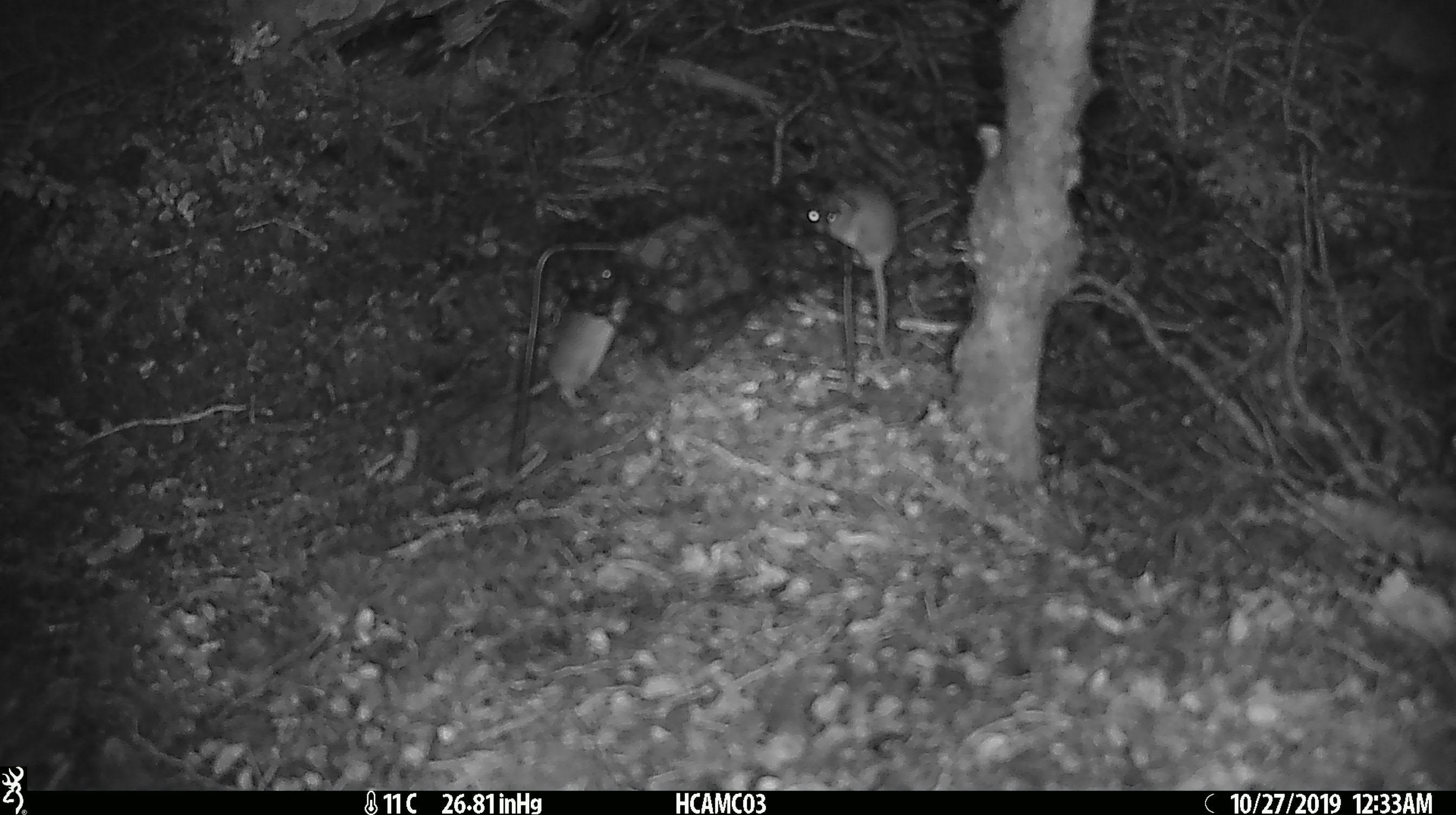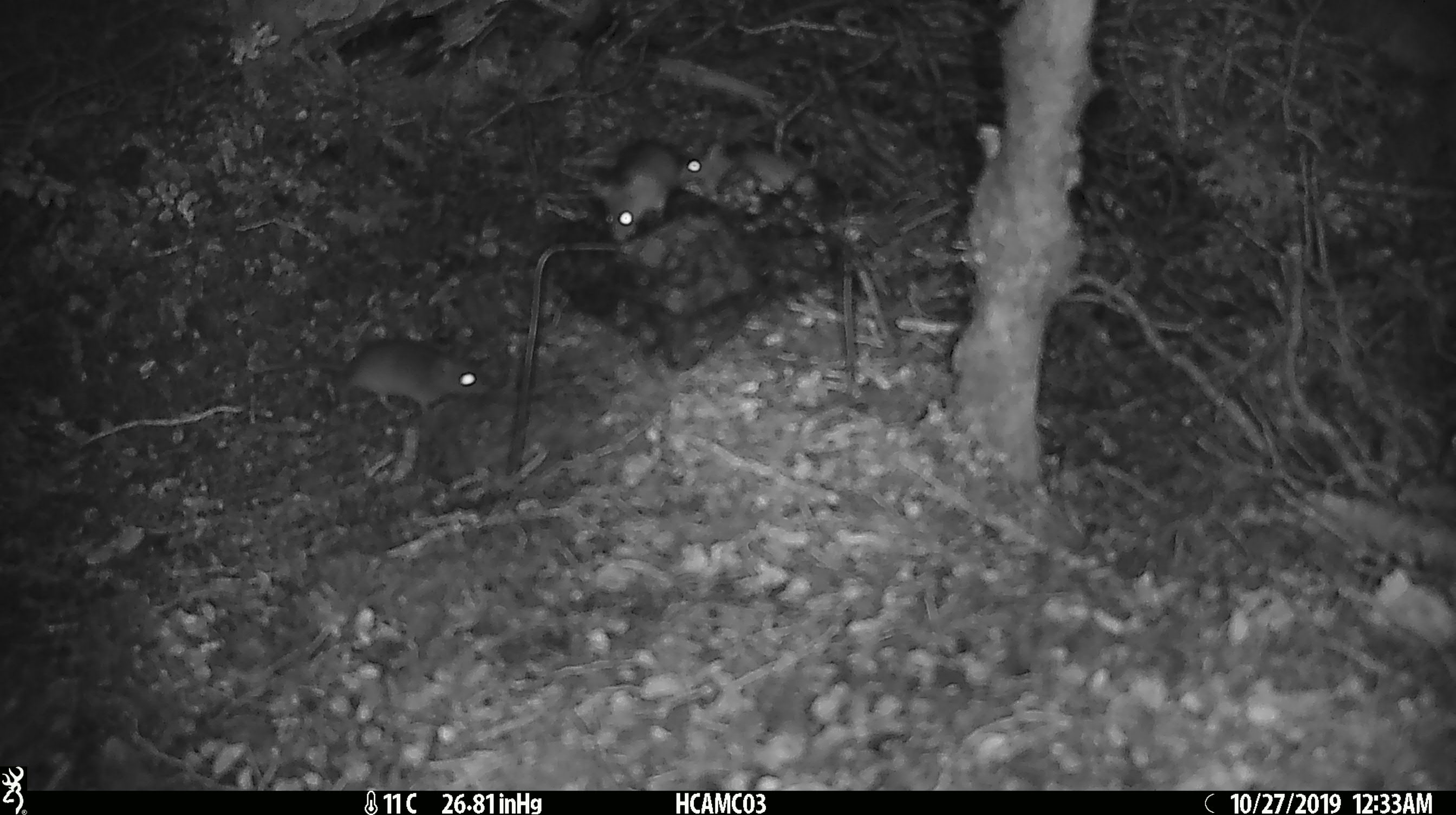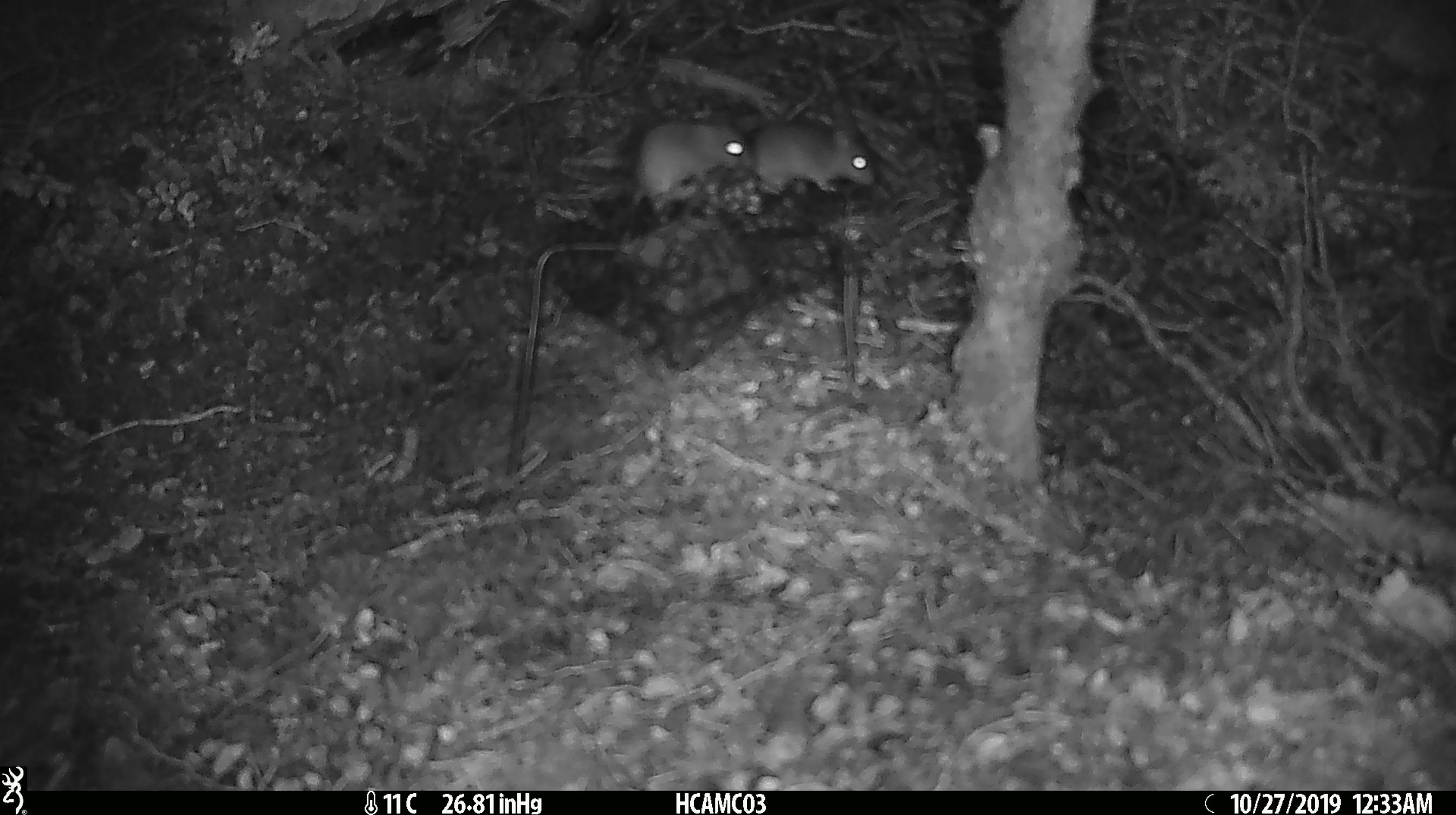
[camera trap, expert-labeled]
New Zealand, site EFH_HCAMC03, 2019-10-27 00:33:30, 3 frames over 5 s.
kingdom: Animalia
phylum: Chordata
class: Mammalia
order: Rodentia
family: Muridae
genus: Mus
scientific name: Mus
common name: mouse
Mouse (Mus).